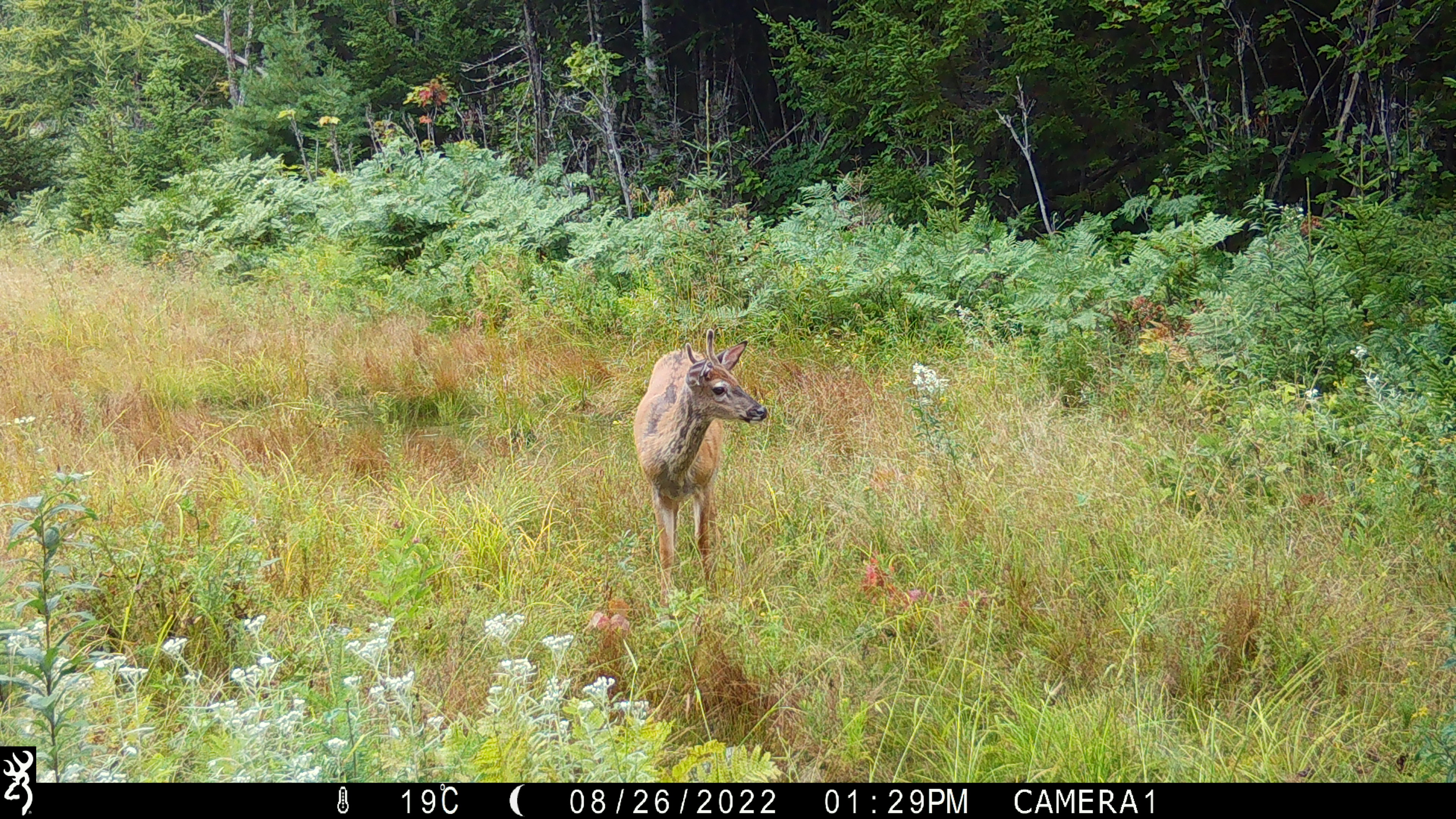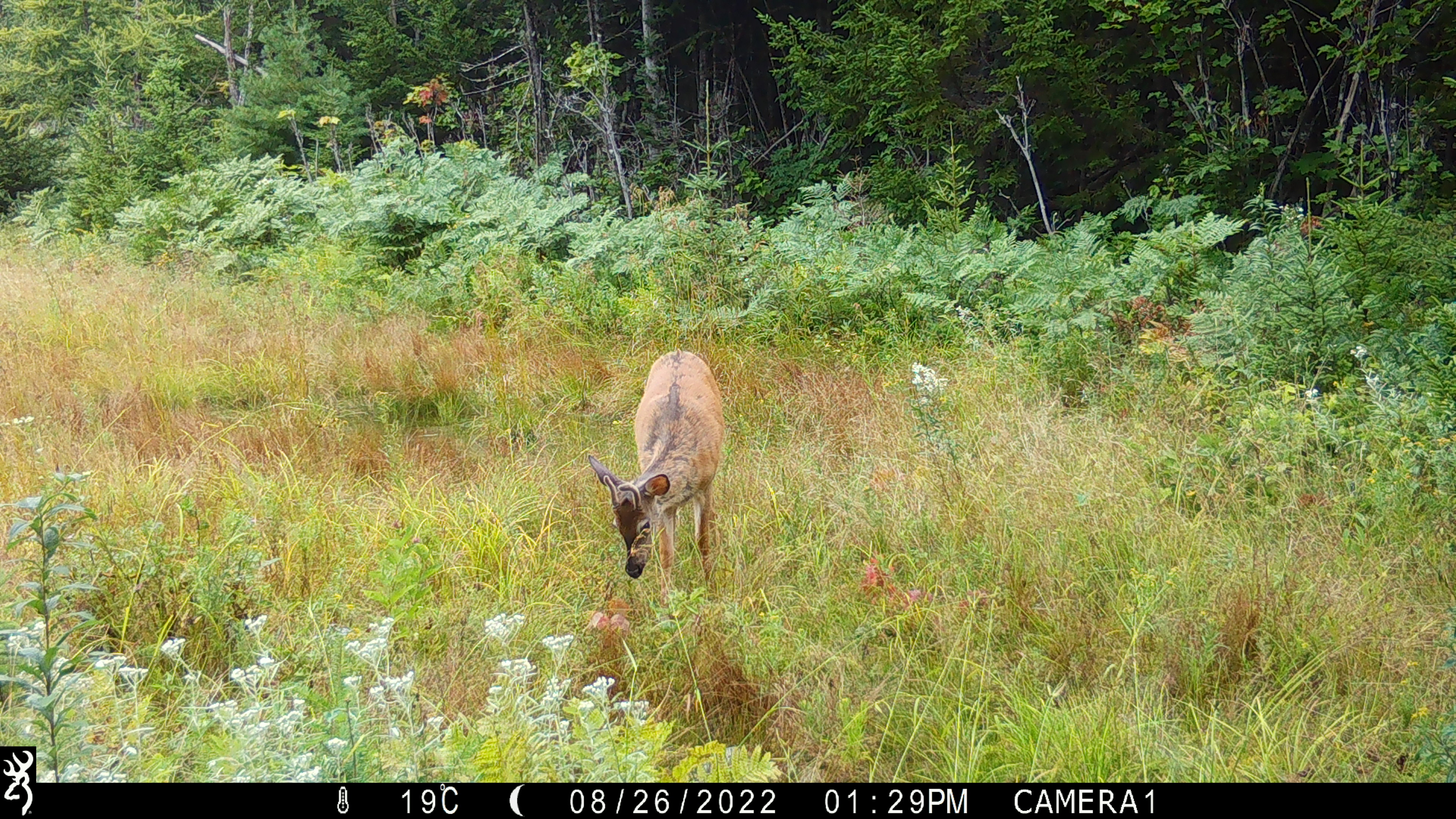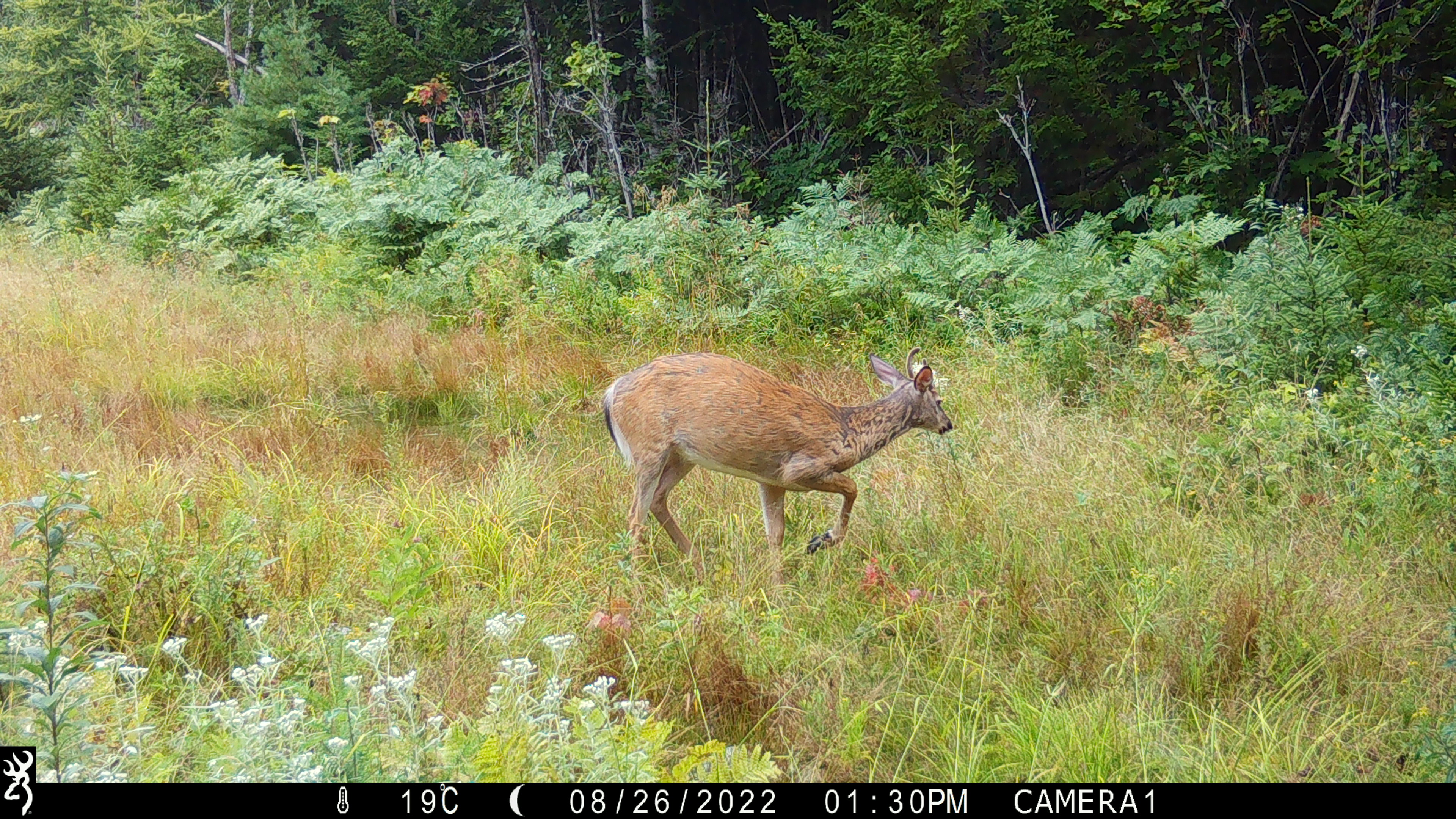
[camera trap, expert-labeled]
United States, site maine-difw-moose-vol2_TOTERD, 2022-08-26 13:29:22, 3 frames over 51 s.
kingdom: Animalia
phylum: Chordata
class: Mammalia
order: Artiodactyla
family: Cervidae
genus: Odocoileus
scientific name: Odocoileus virginianus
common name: white-tailed deer